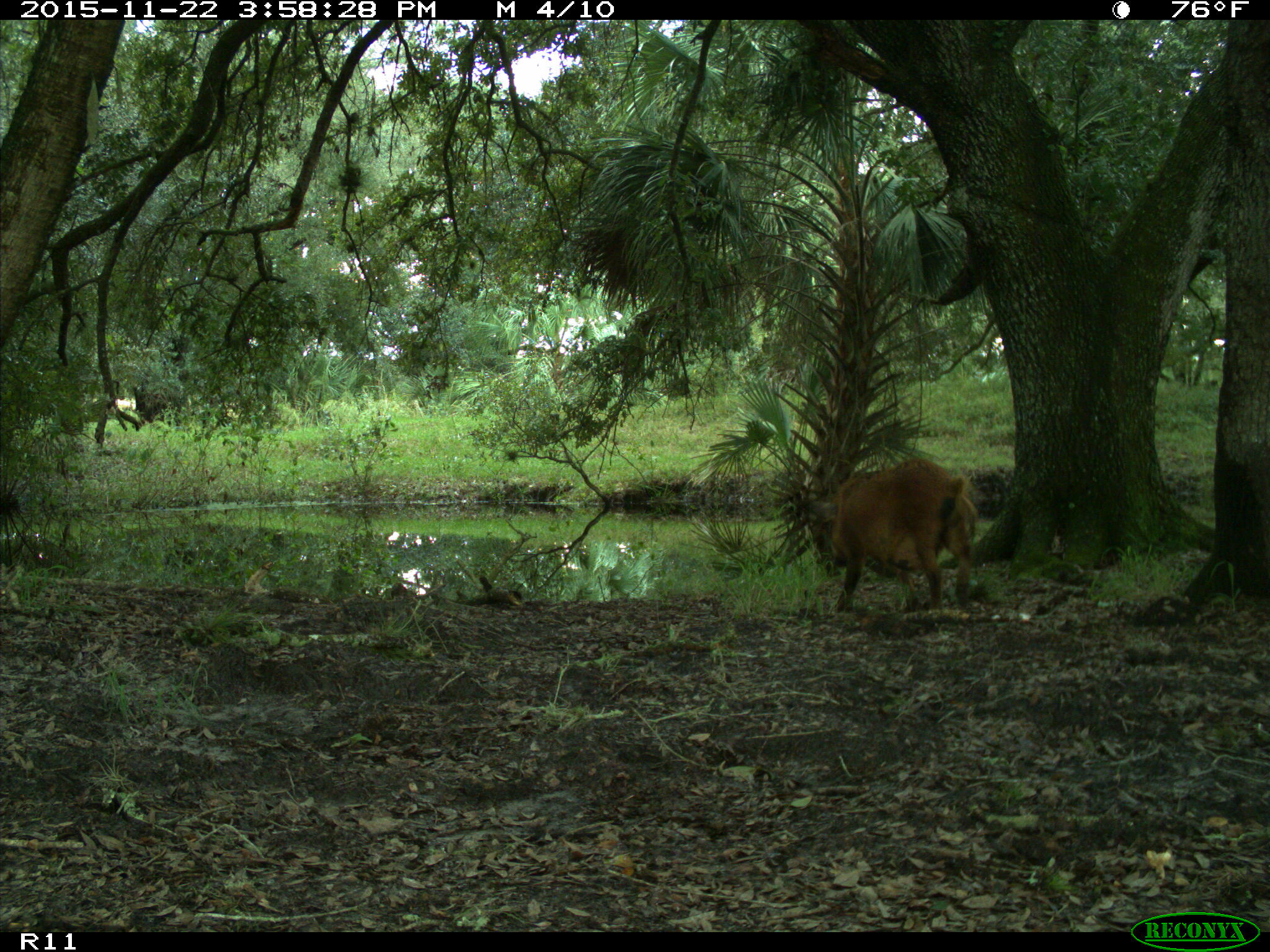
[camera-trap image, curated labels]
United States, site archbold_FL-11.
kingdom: Animalia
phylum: Chordata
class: Mammalia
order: Artiodactyla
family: Suidae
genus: Sus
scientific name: Sus scrofa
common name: wild boar